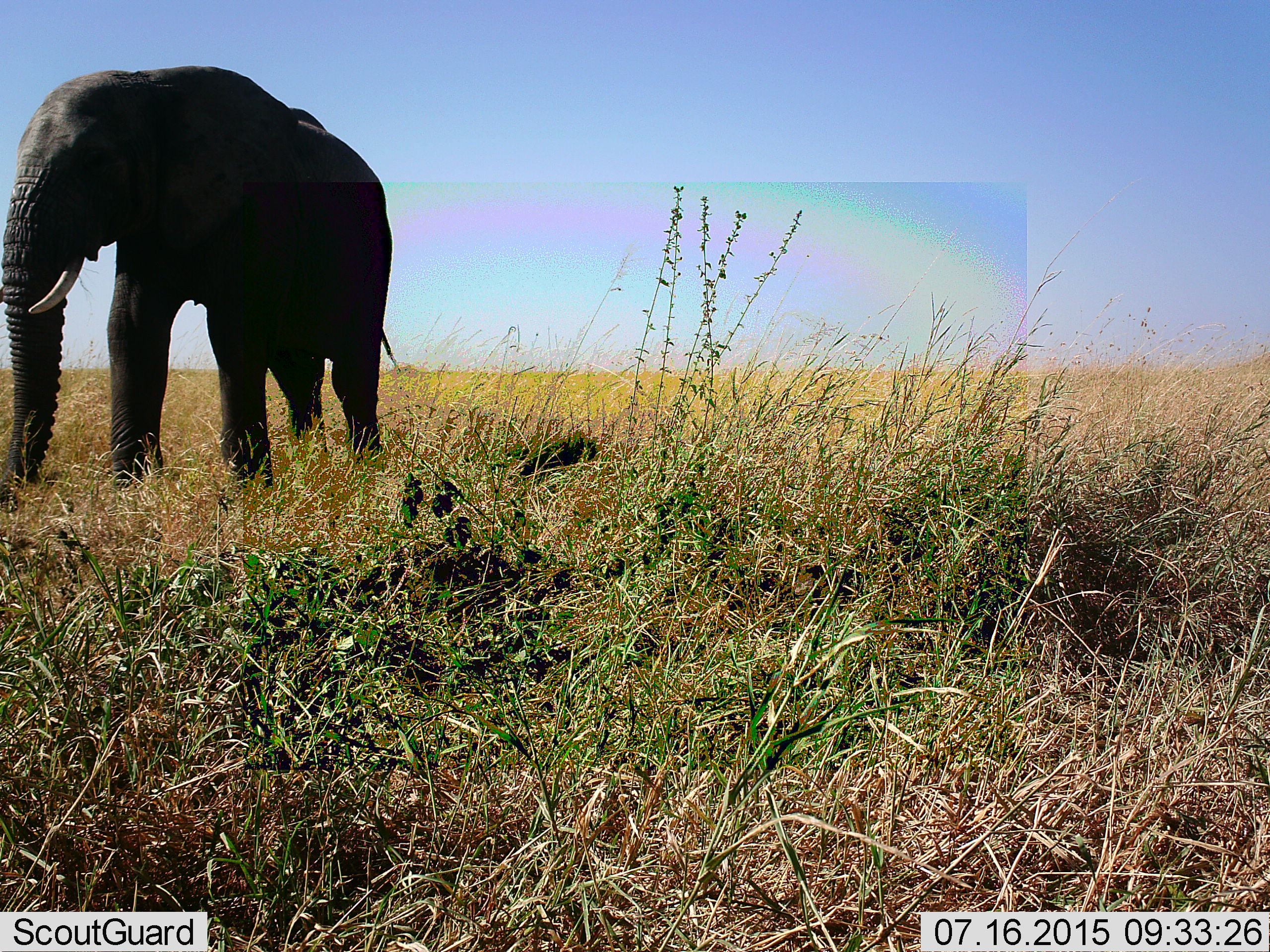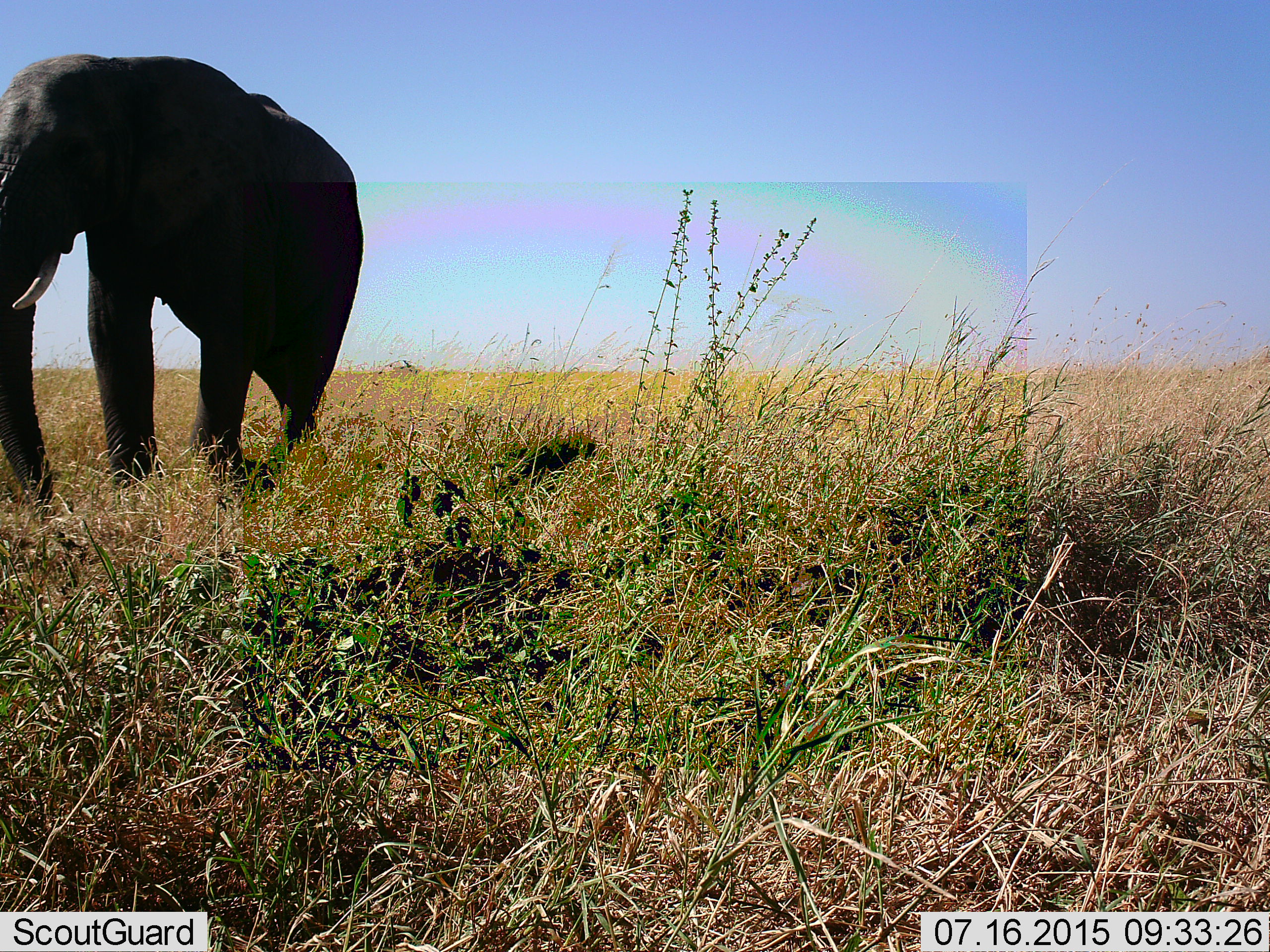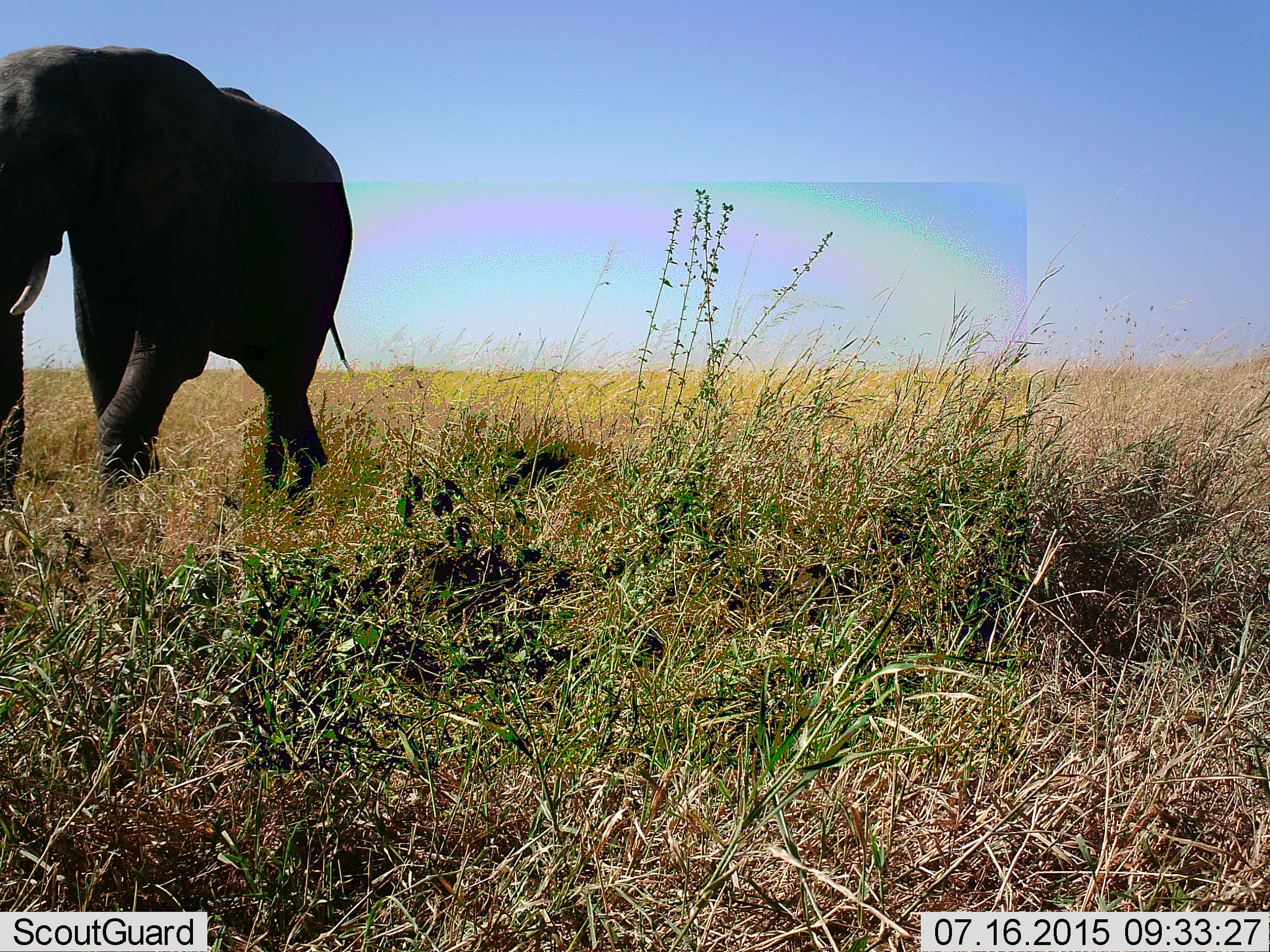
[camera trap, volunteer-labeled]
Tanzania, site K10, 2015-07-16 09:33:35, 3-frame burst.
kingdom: Animalia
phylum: Chordata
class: Mammalia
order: Proboscidea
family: Elephantidae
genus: Loxodonta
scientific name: Loxodonta africana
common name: african bush elephant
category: elephant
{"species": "elephant (african bush elephant) (Loxodonta africana)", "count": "1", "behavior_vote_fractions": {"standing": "20%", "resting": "0%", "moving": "80%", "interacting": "0%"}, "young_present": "0%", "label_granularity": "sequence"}